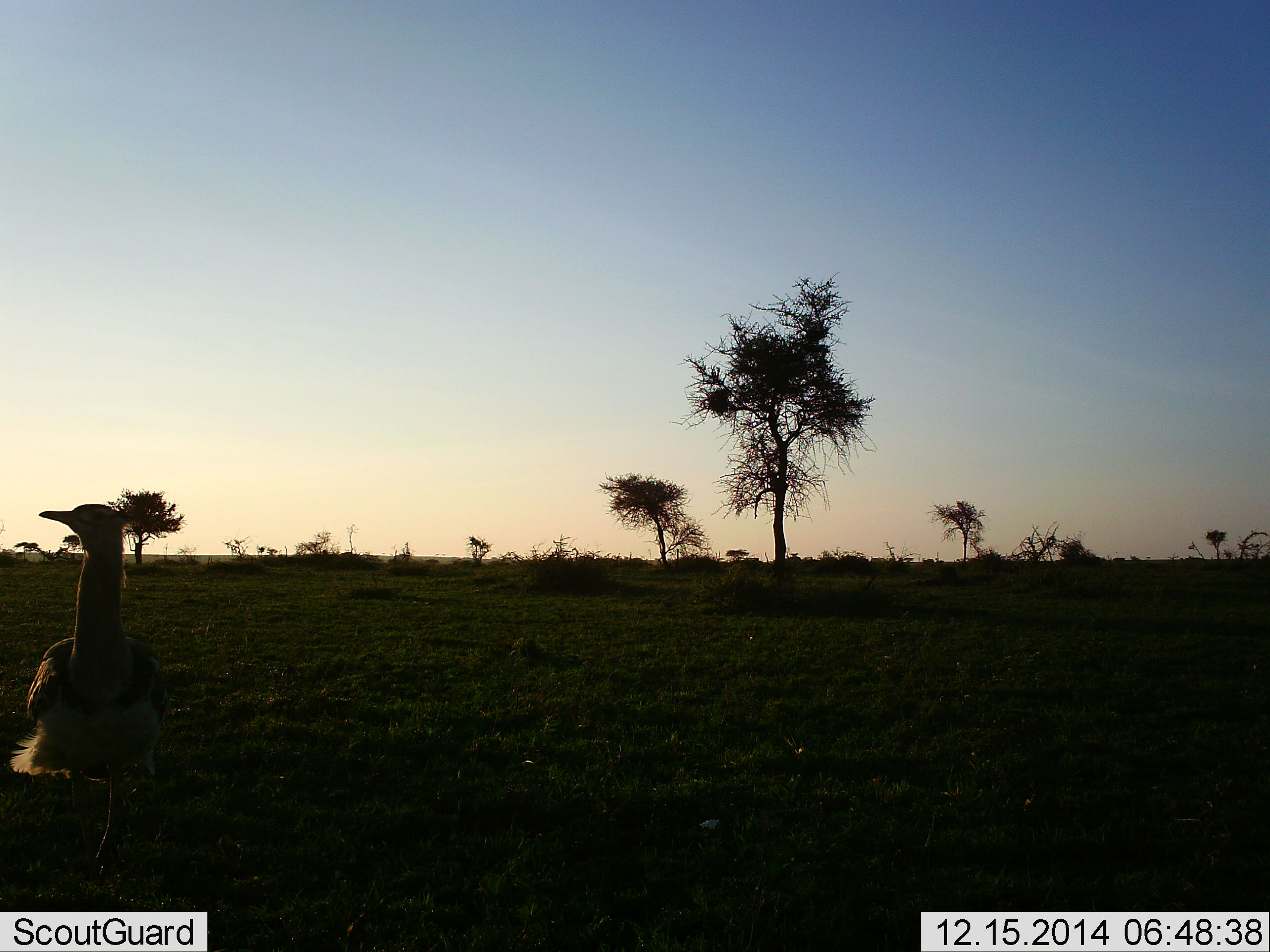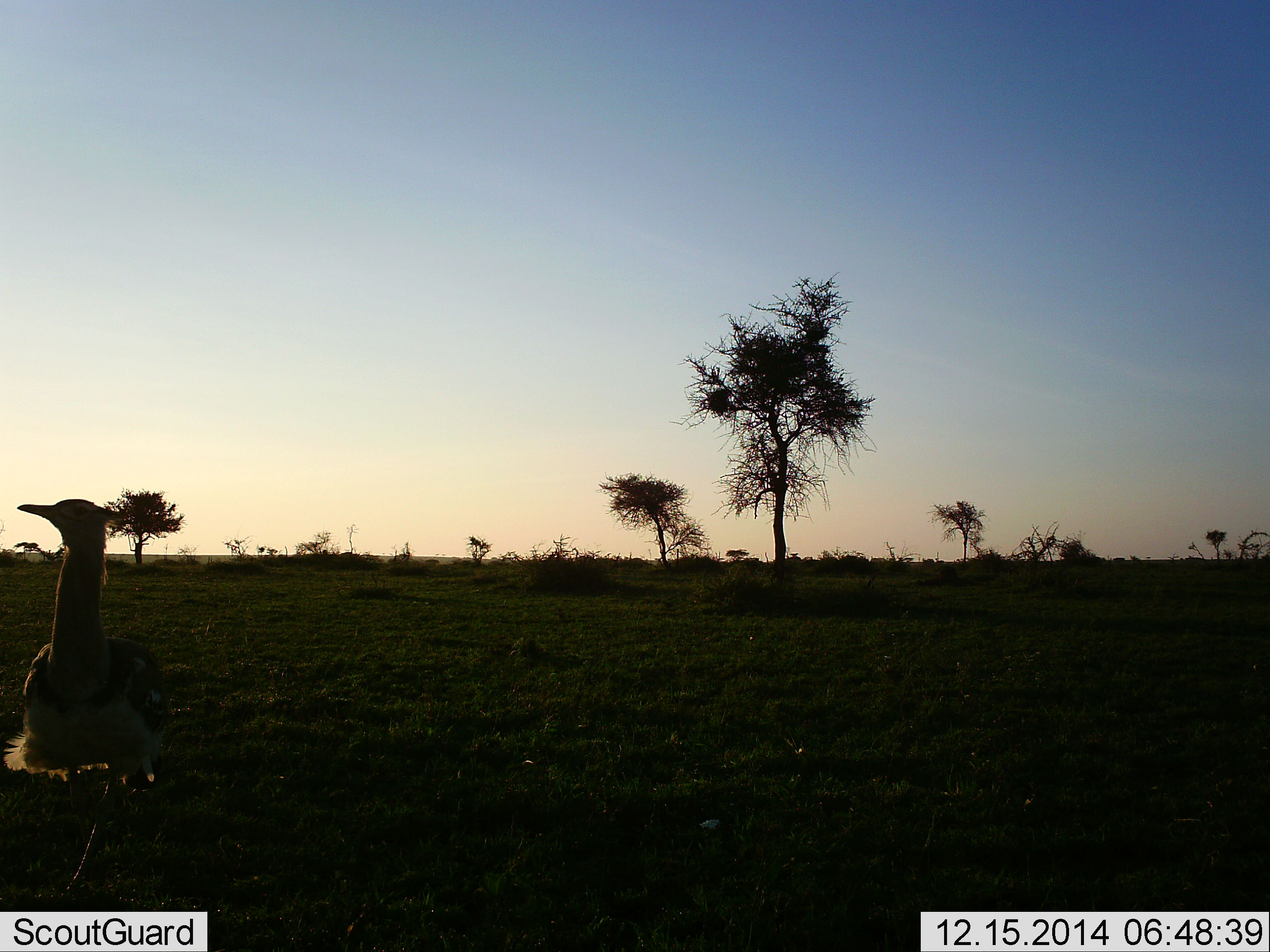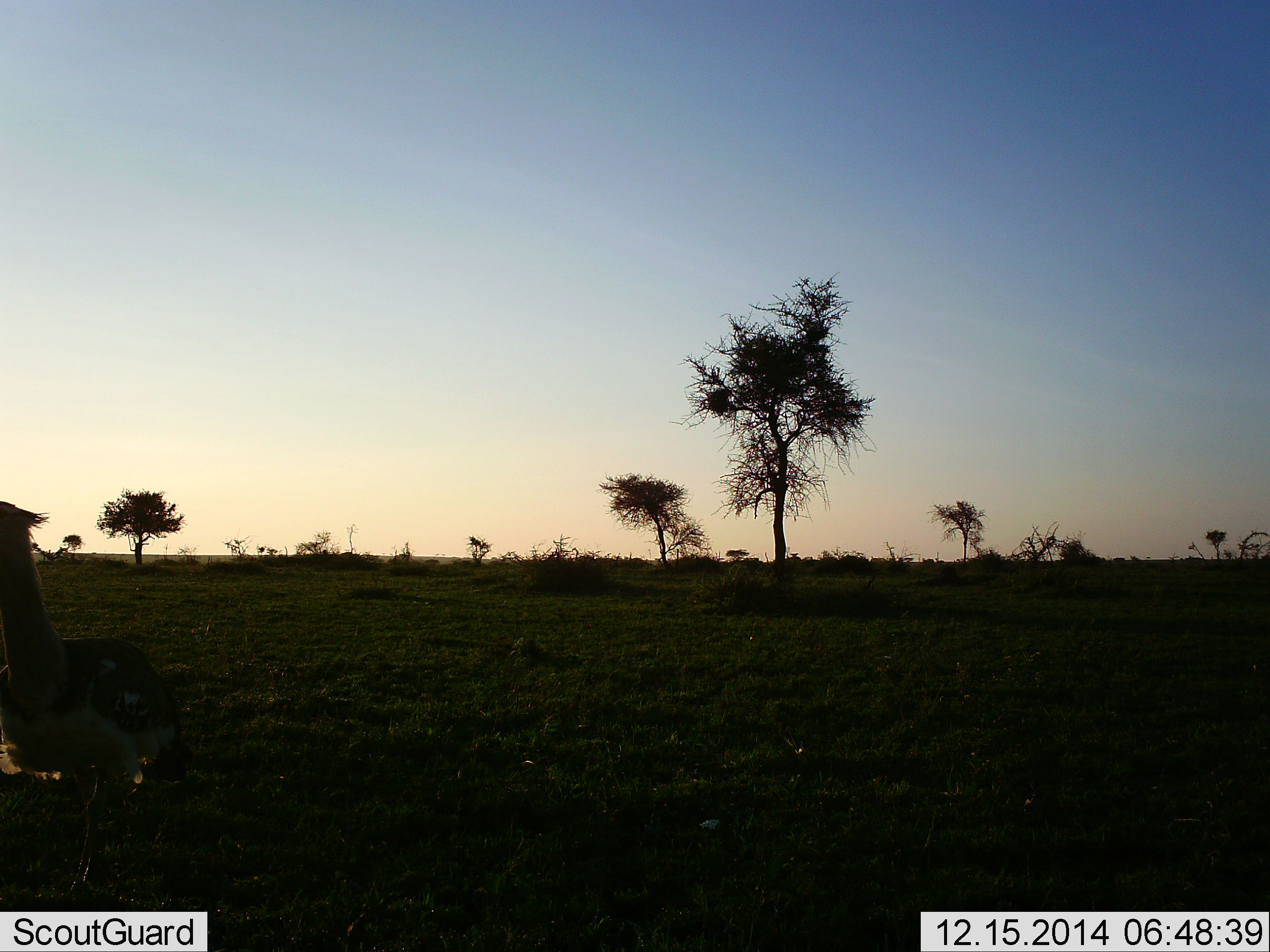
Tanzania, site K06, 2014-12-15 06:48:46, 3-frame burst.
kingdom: Animalia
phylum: Chordata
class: Aves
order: Otidiformes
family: Otididae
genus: Ardeotis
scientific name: Ardeotis kori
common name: kori bustard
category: koribustard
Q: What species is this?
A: Koribustard (kori bustard) (Ardeotis kori).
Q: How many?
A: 1.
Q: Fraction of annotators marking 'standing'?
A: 20%.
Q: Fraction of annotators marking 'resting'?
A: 0%.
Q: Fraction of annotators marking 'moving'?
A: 80%.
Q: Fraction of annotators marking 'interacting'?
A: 0%.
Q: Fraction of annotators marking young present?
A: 0%.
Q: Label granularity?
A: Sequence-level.